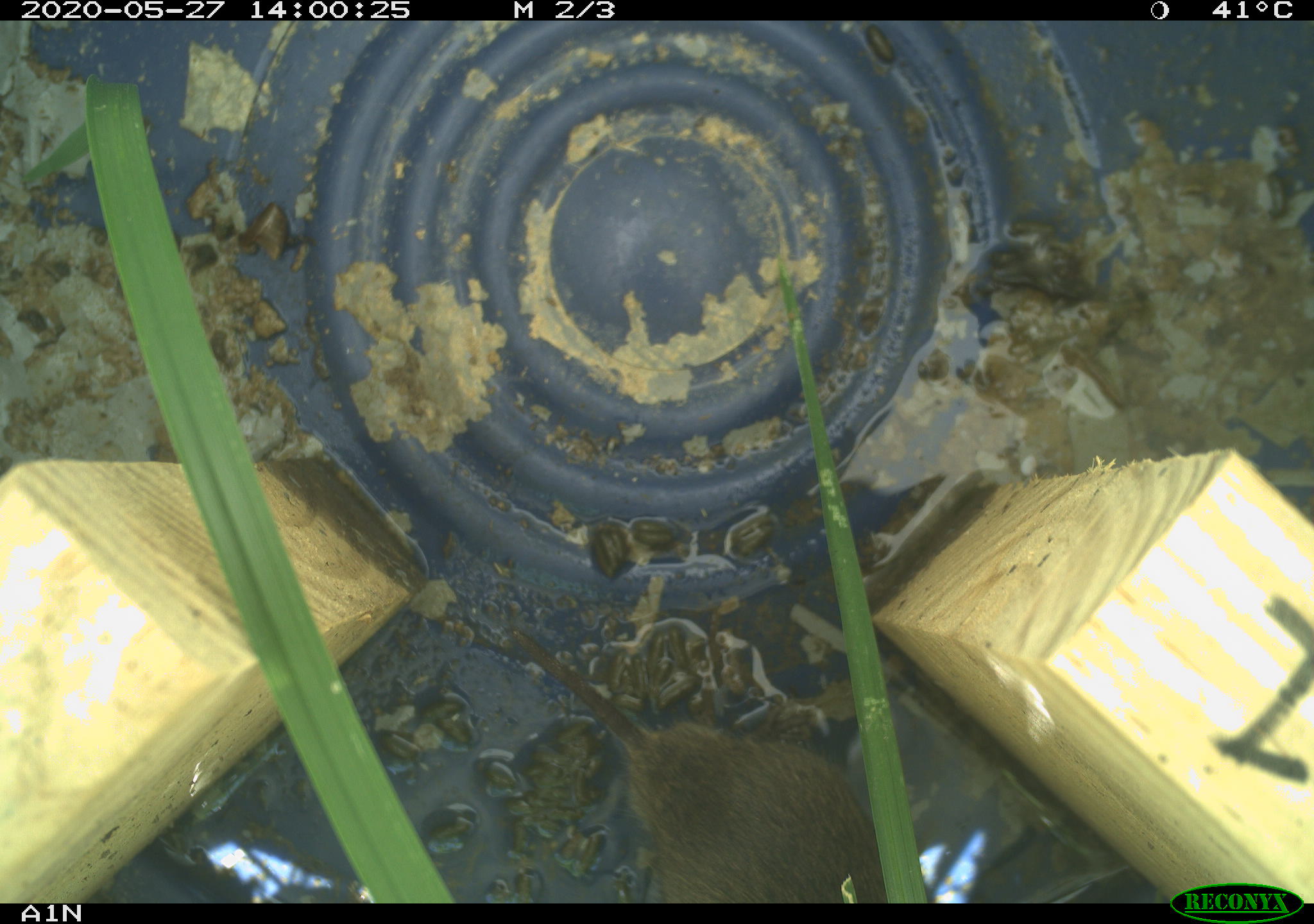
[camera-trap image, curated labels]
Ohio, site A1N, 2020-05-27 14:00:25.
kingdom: Animalia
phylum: Chordata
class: Mammalia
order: Rodentia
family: Cricetidae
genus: Microtus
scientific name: Microtus pennsylvanicus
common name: meadow vole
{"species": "meadow vole (Microtus pennsylvanicus)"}